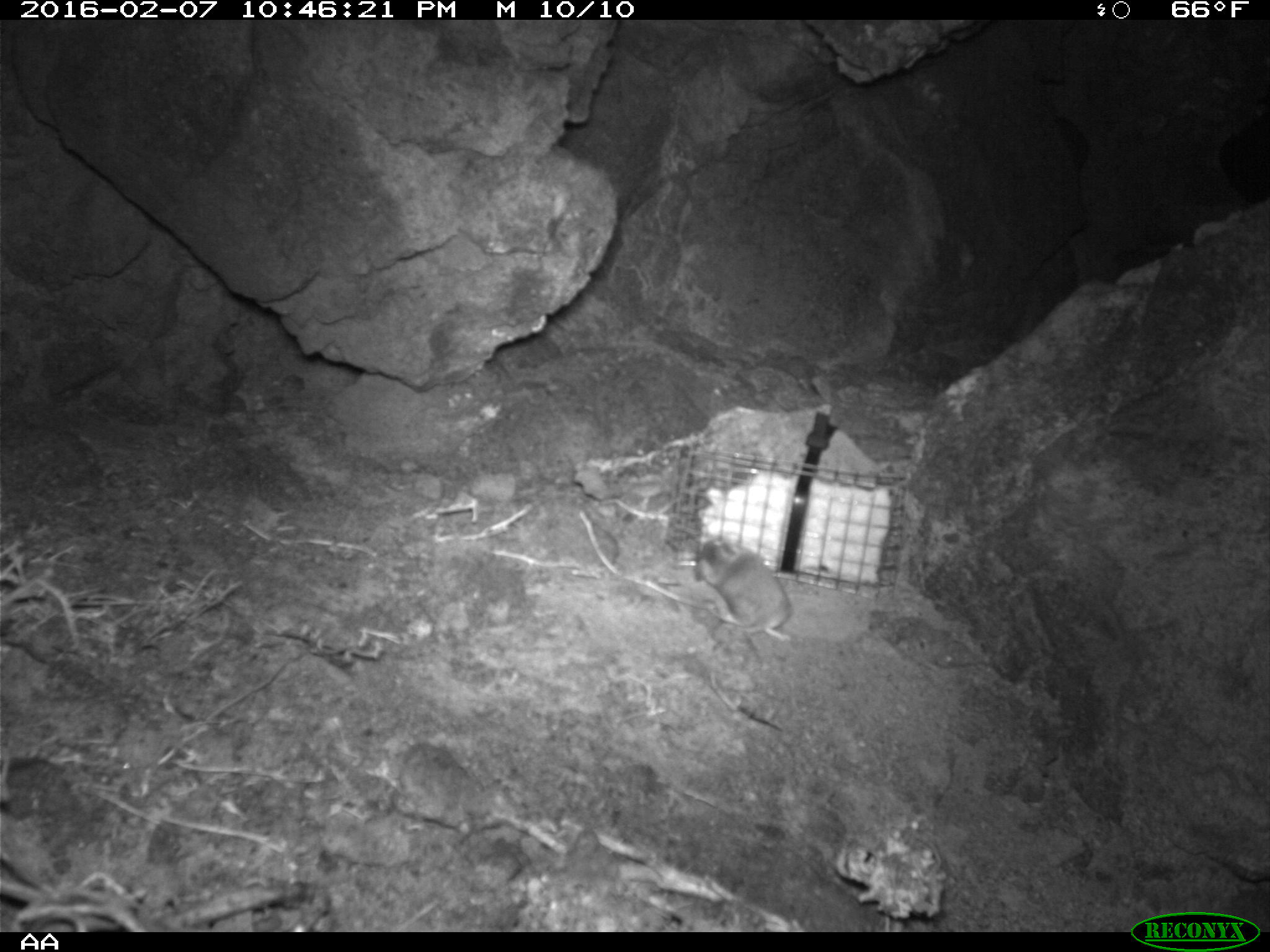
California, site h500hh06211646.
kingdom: Animalia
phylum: Chordata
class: Mammalia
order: Rodentia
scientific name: Rodentia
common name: rodent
Rodent (Rodentia).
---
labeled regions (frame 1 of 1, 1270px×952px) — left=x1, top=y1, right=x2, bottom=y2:
rodent: left=693, top=537, right=794, bottom=646